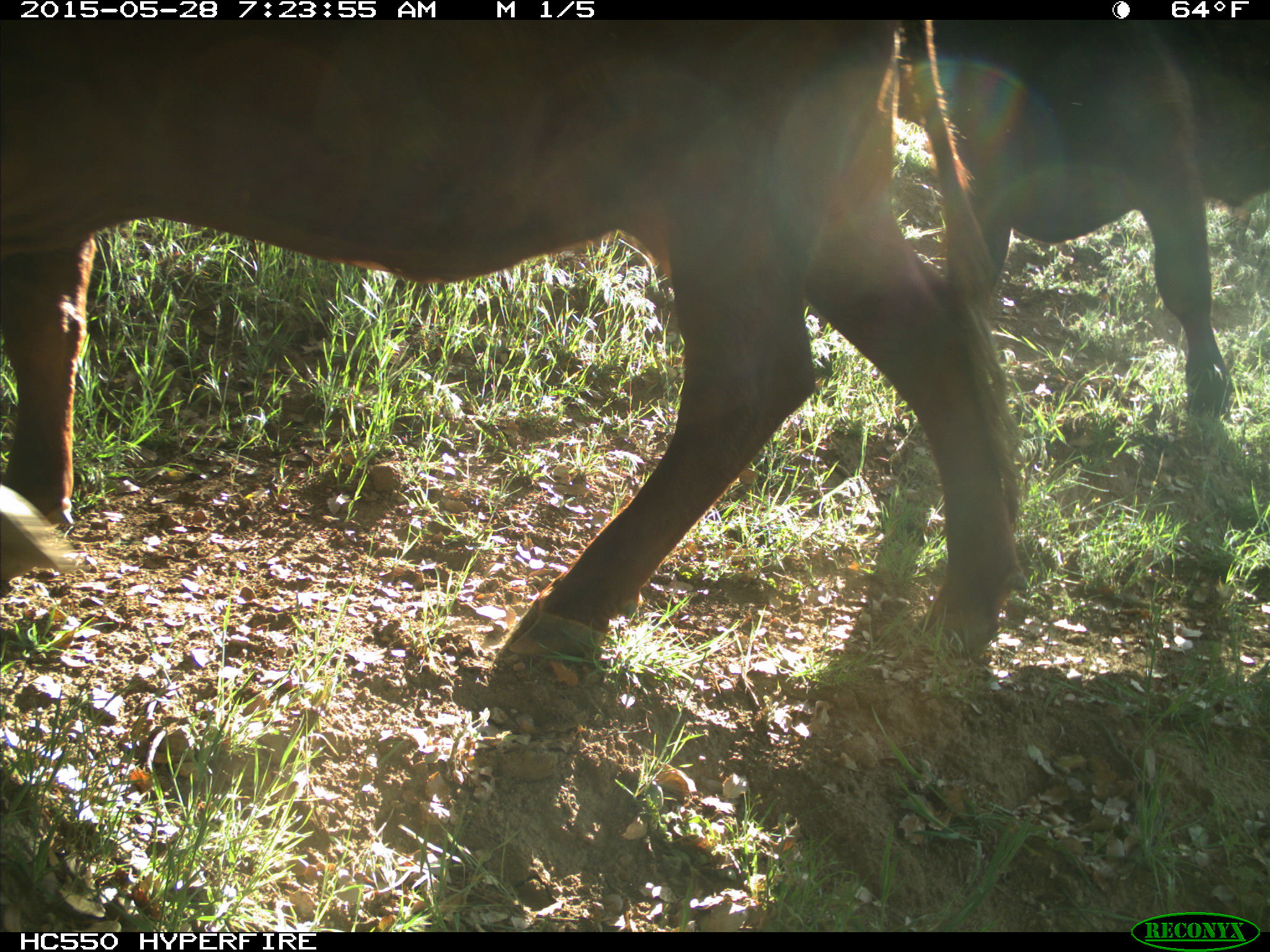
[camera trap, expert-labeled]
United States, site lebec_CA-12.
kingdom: Animalia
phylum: Chordata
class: Mammalia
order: Artiodactyla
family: Bovidae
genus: Bos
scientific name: Bos taurus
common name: domestic cow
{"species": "Bos taurus (domestic cow)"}